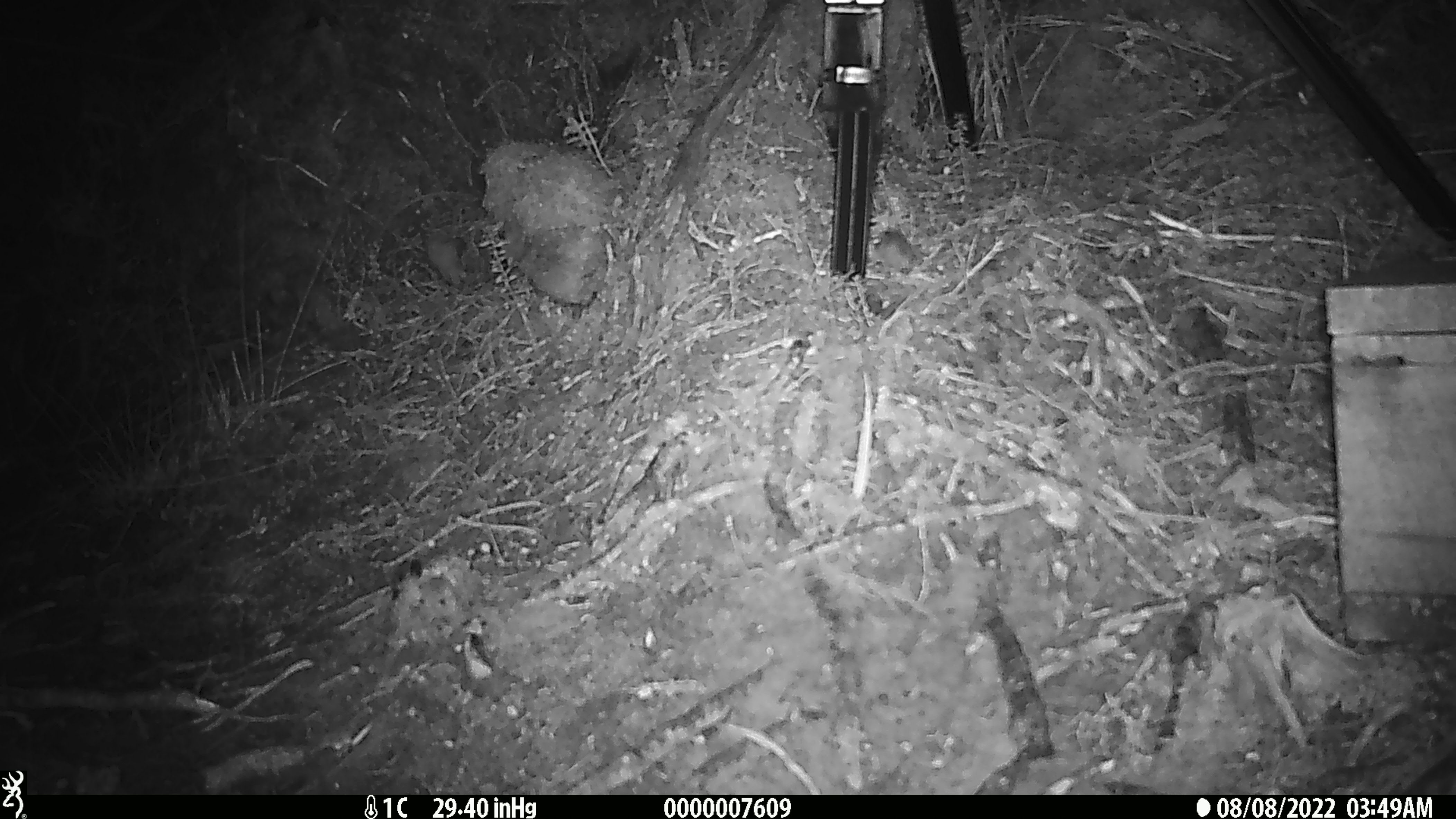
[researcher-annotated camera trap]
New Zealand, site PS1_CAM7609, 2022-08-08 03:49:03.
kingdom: Animalia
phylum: Chordata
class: Mammalia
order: Rodentia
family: Muridae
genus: Mus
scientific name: Mus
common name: mouse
Mouse (Mus).